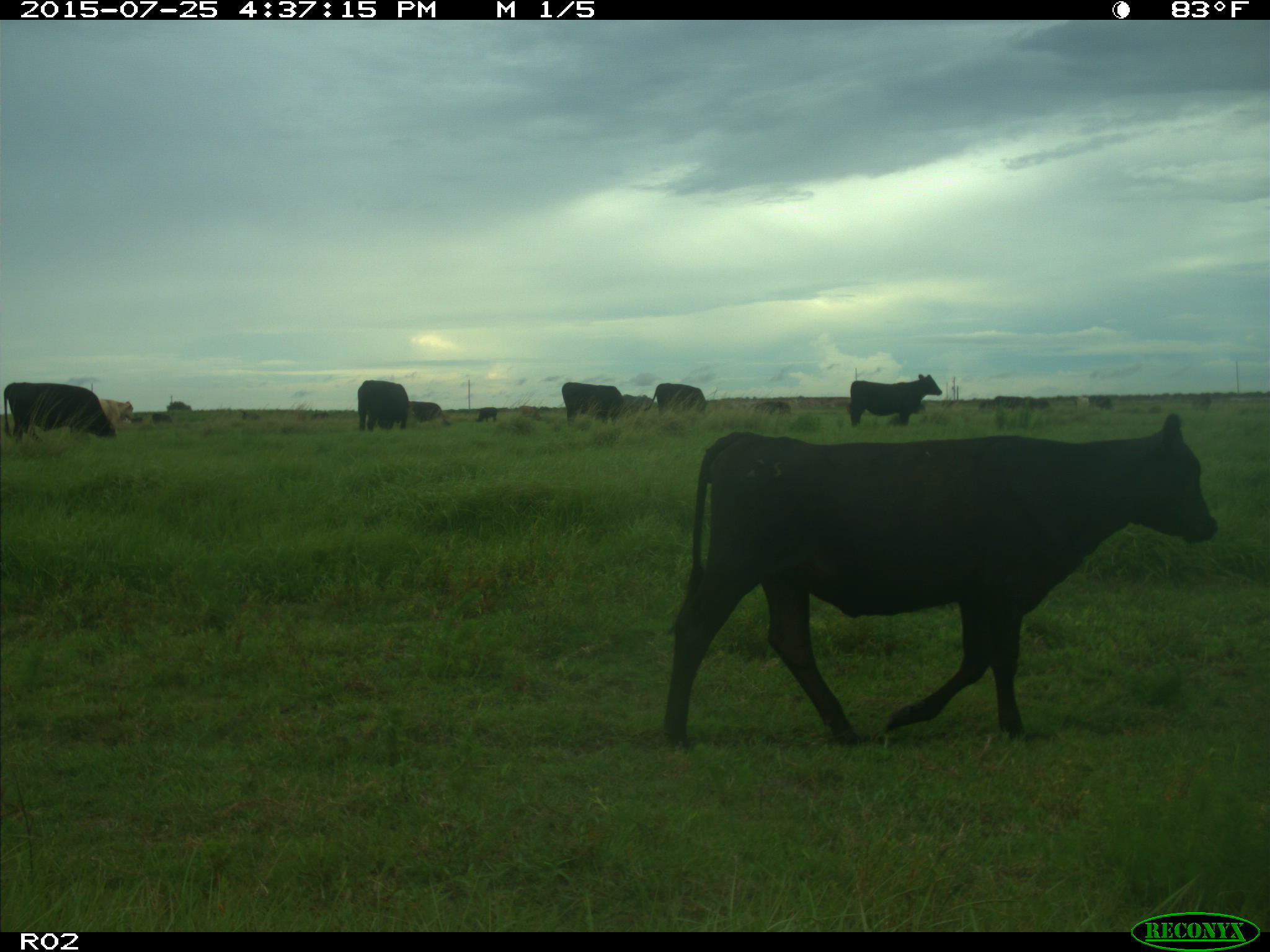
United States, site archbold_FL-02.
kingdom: Animalia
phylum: Chordata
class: Mammalia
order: Artiodactyla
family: Bovidae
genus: Bos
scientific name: Bos taurus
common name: domestic cow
Bos taurus (domestic cow).